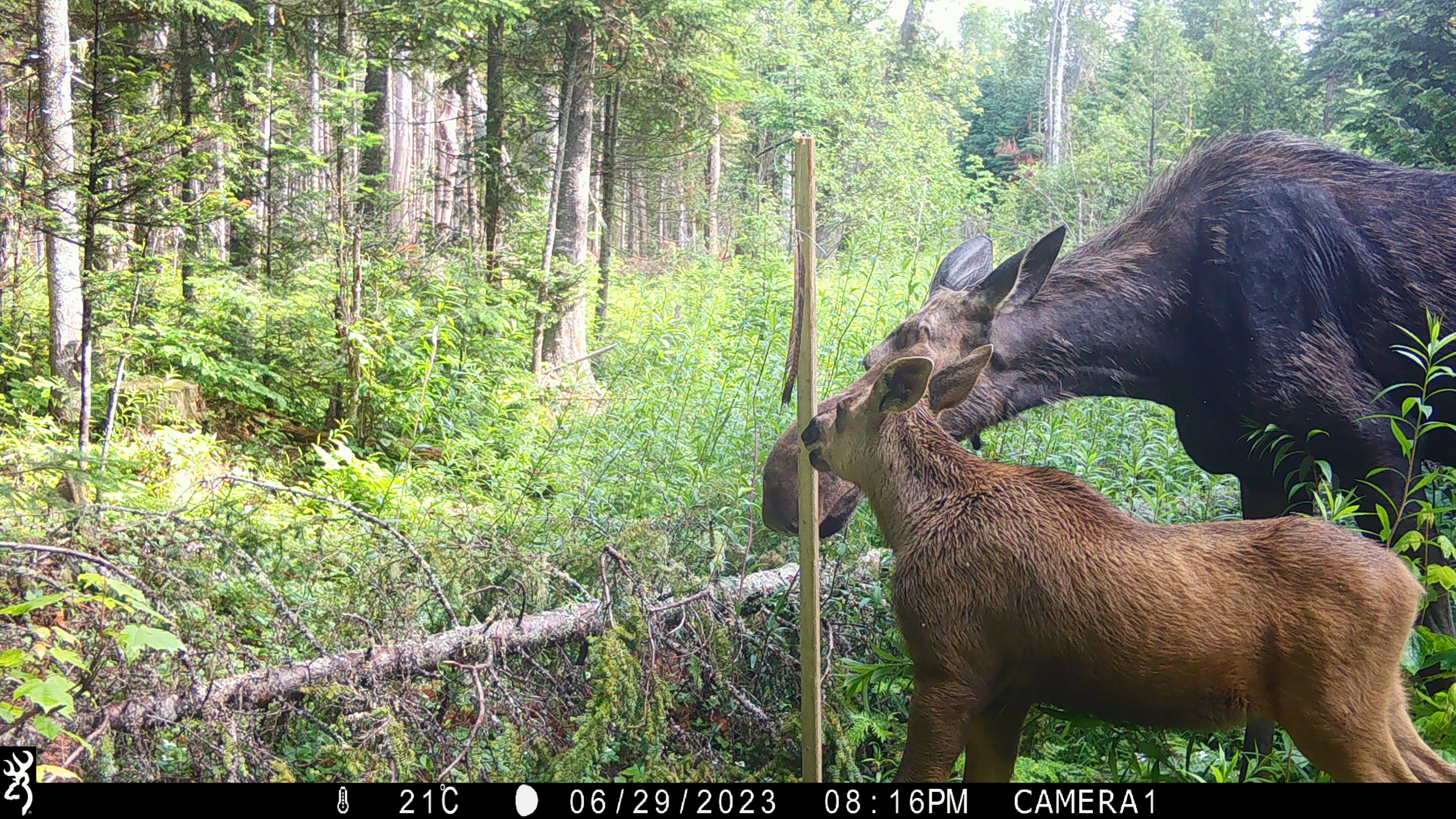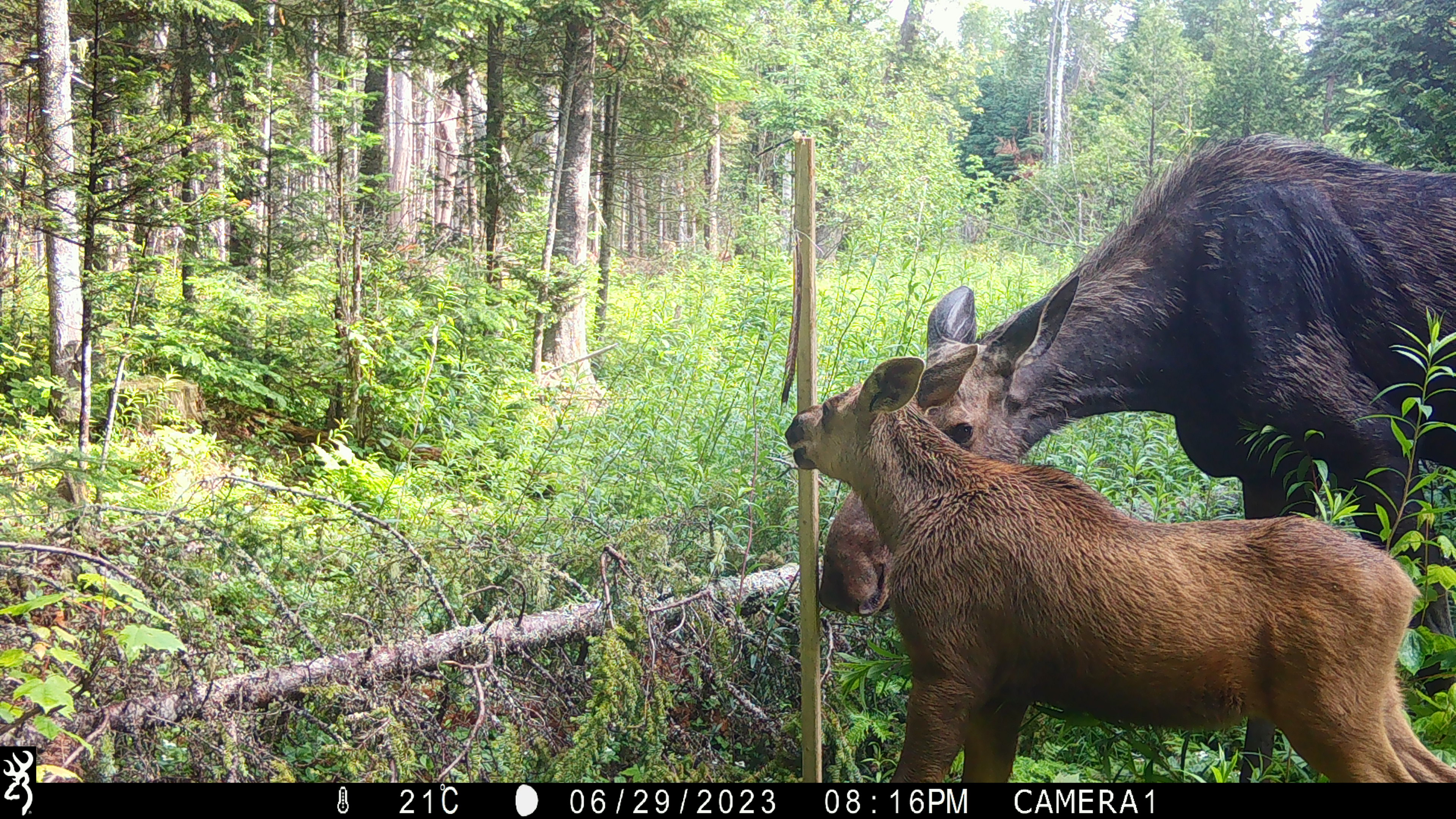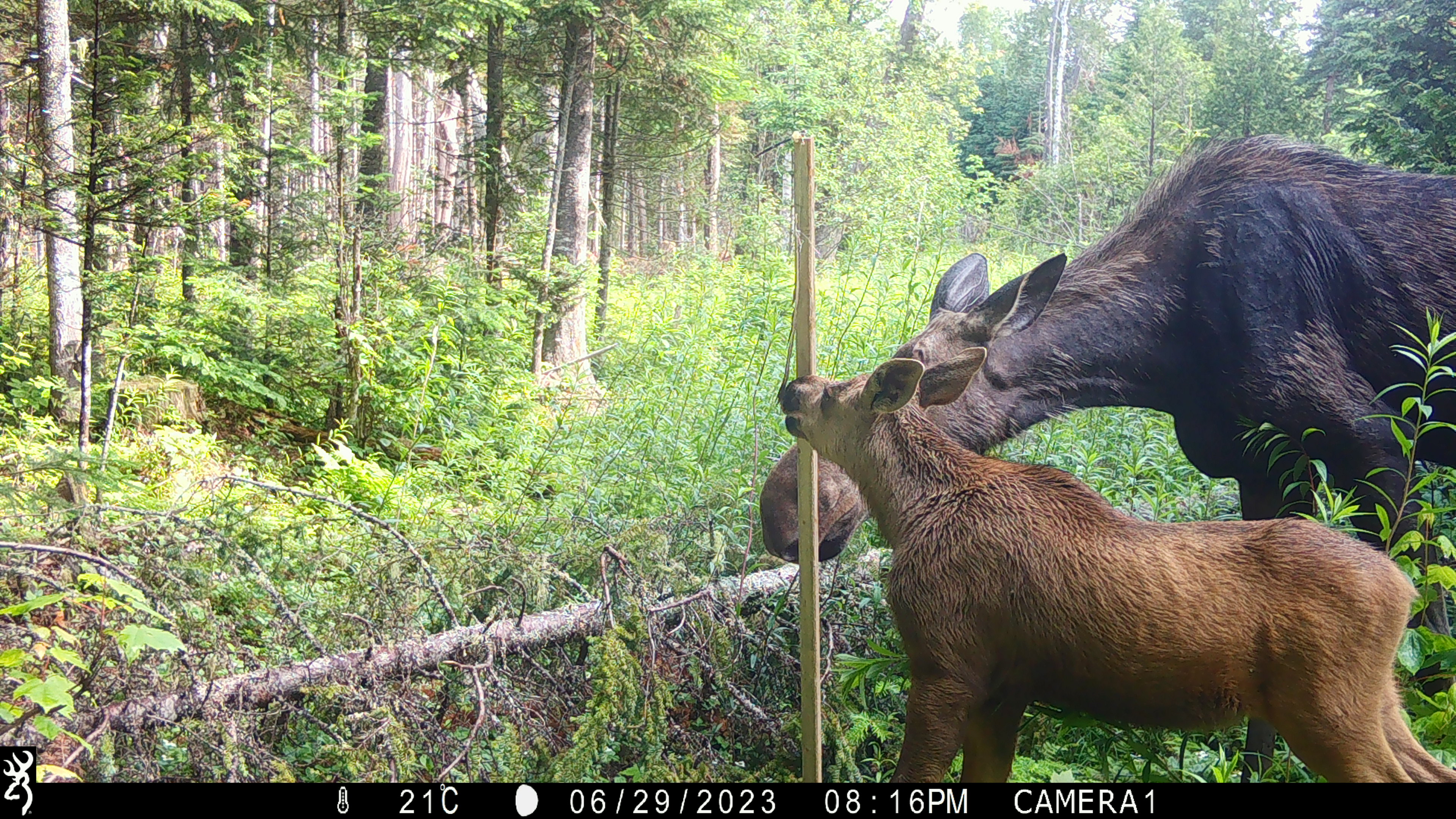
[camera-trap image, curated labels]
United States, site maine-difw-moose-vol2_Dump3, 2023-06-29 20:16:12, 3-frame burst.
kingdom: Animalia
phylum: Chordata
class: Mammalia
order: Artiodactyla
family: Cervidae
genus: Alces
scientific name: Alces alces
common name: moose